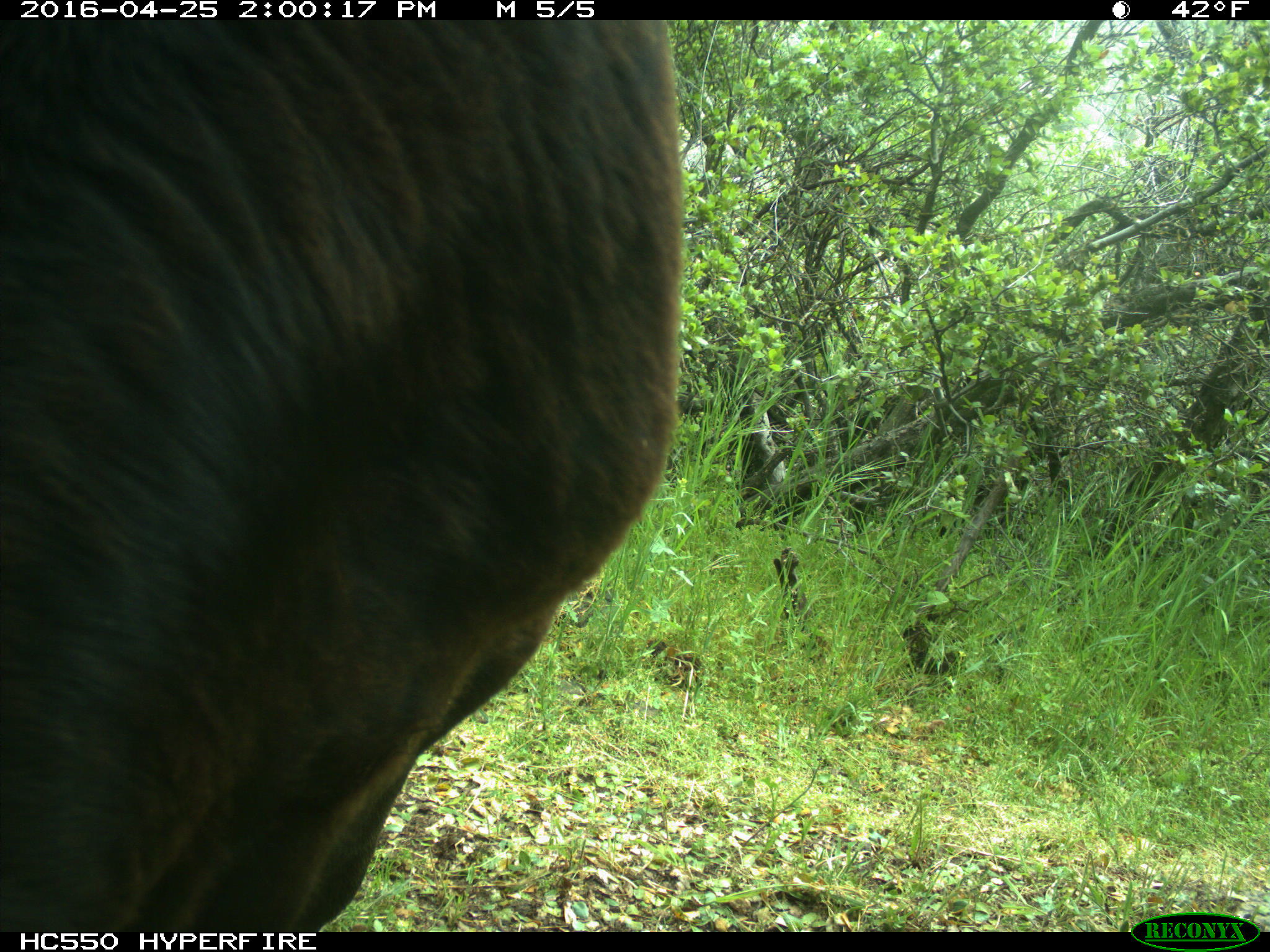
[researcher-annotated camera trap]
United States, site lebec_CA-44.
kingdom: Animalia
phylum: Chordata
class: Mammalia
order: Artiodactyla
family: Bovidae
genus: Bos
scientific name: Bos taurus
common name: domestic cow